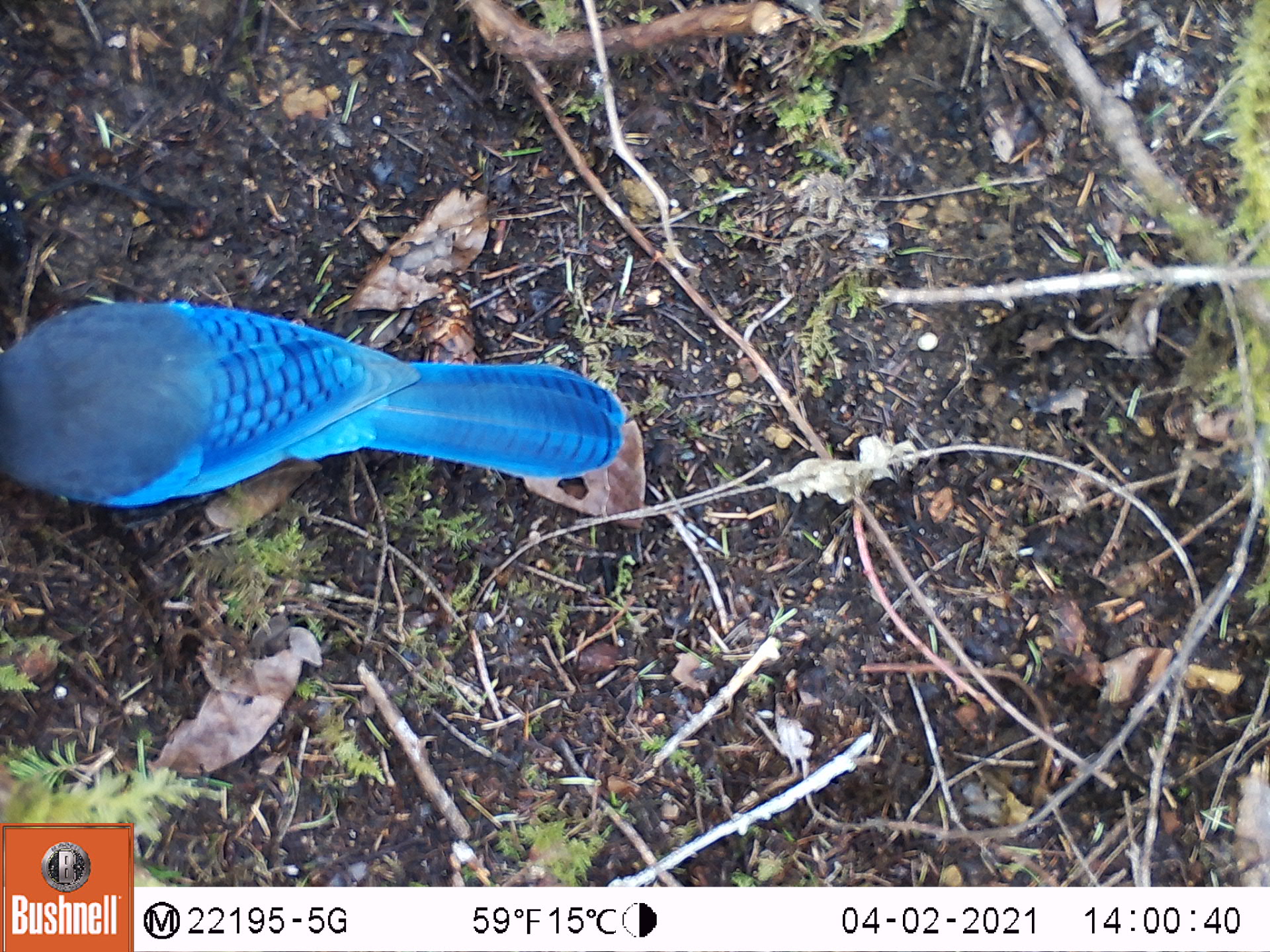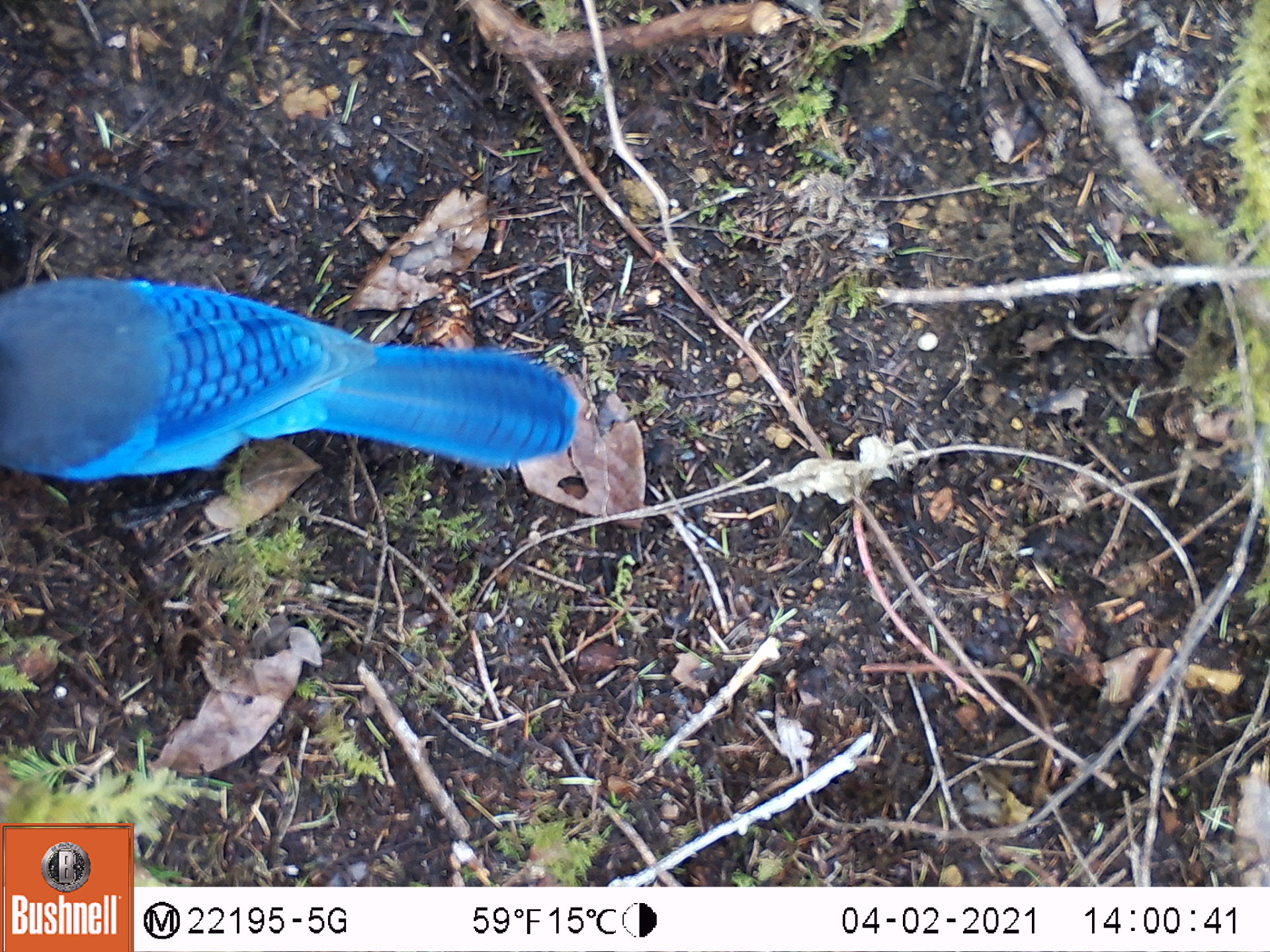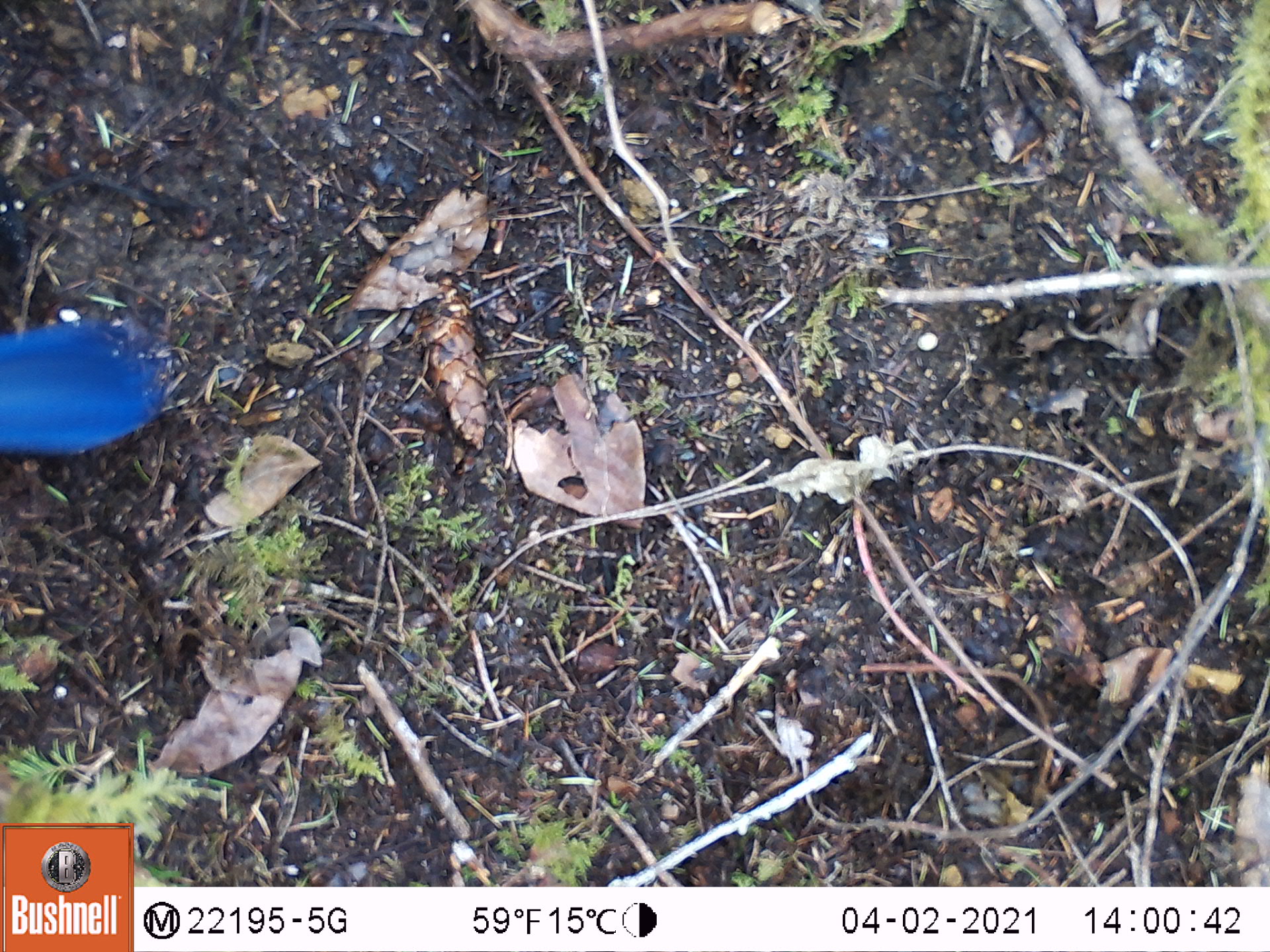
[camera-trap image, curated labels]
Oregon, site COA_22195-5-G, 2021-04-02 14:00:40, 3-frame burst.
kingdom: Animalia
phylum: Chordata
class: Aves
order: Passeriformes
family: Corvidae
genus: Cyanocitta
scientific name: Cyanocitta stelleri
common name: steller's jay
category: stellers jay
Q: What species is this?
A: Stellers jay (steller's jay) (Cyanocitta stelleri).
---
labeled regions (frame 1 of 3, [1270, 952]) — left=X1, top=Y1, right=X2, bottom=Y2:
stellers jay: left=0, top=270, right=685, bottom=600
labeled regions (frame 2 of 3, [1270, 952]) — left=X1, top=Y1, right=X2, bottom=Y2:
stellers jay: left=0, top=234, right=637, bottom=562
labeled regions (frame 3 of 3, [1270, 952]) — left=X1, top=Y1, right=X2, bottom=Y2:
stellers jay: left=0, top=308, right=205, bottom=489